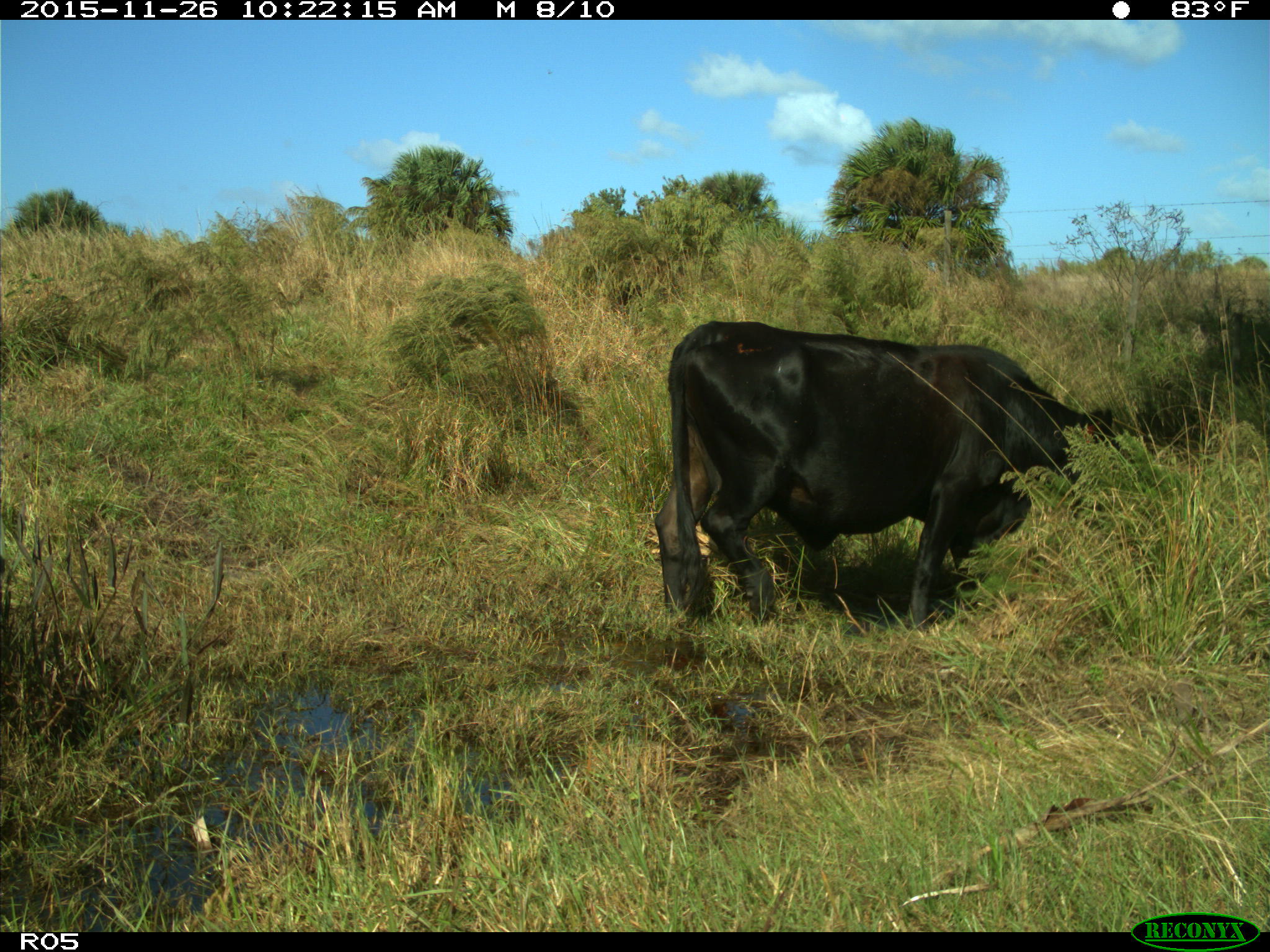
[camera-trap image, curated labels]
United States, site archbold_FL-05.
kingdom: Animalia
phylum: Chordata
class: Mammalia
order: Artiodactyla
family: Bovidae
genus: Bos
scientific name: Bos taurus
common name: domestic cow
Bos taurus (domestic cow).